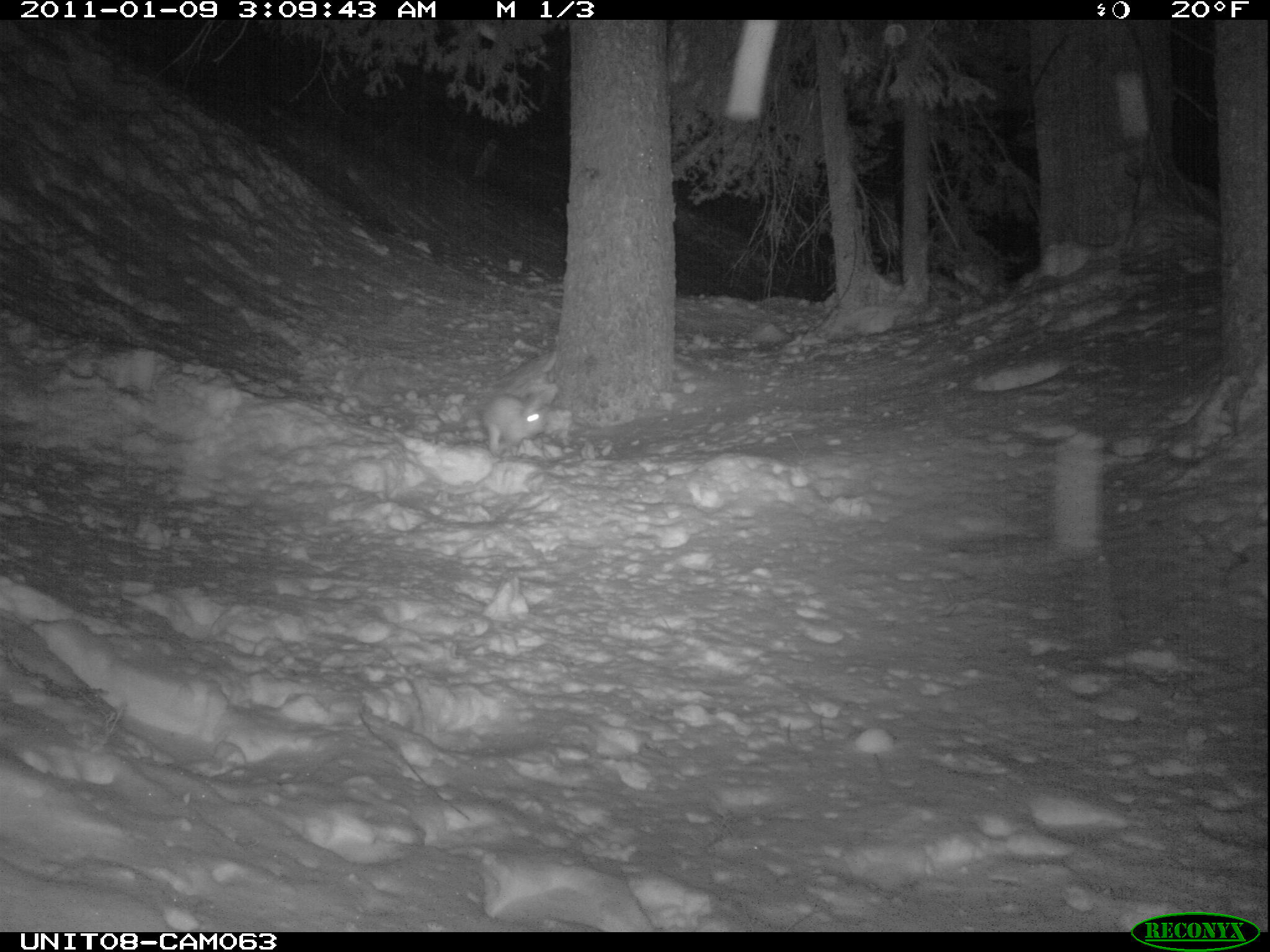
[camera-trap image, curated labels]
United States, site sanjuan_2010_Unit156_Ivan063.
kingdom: Animalia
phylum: Chordata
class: Mammalia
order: Lagomorpha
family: Leporidae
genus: Lepus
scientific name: Lepus americanus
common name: snowshoe hare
Lepus americanus (snowshoe hare).